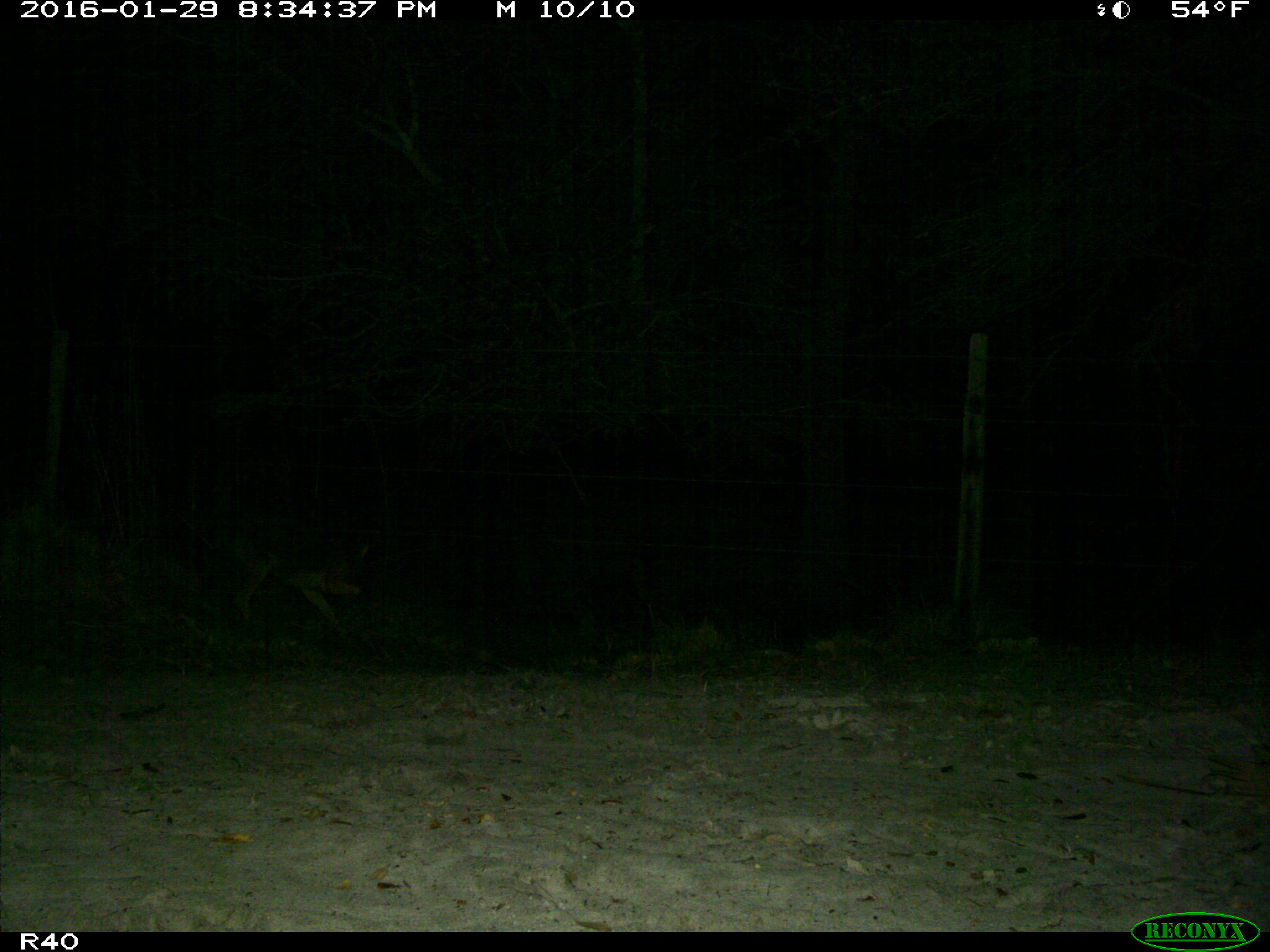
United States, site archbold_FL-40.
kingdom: Animalia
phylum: Chordata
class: Mammalia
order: Carnivora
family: Canidae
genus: Canis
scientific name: Canis latrans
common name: coyote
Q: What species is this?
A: Canis latrans (coyote).